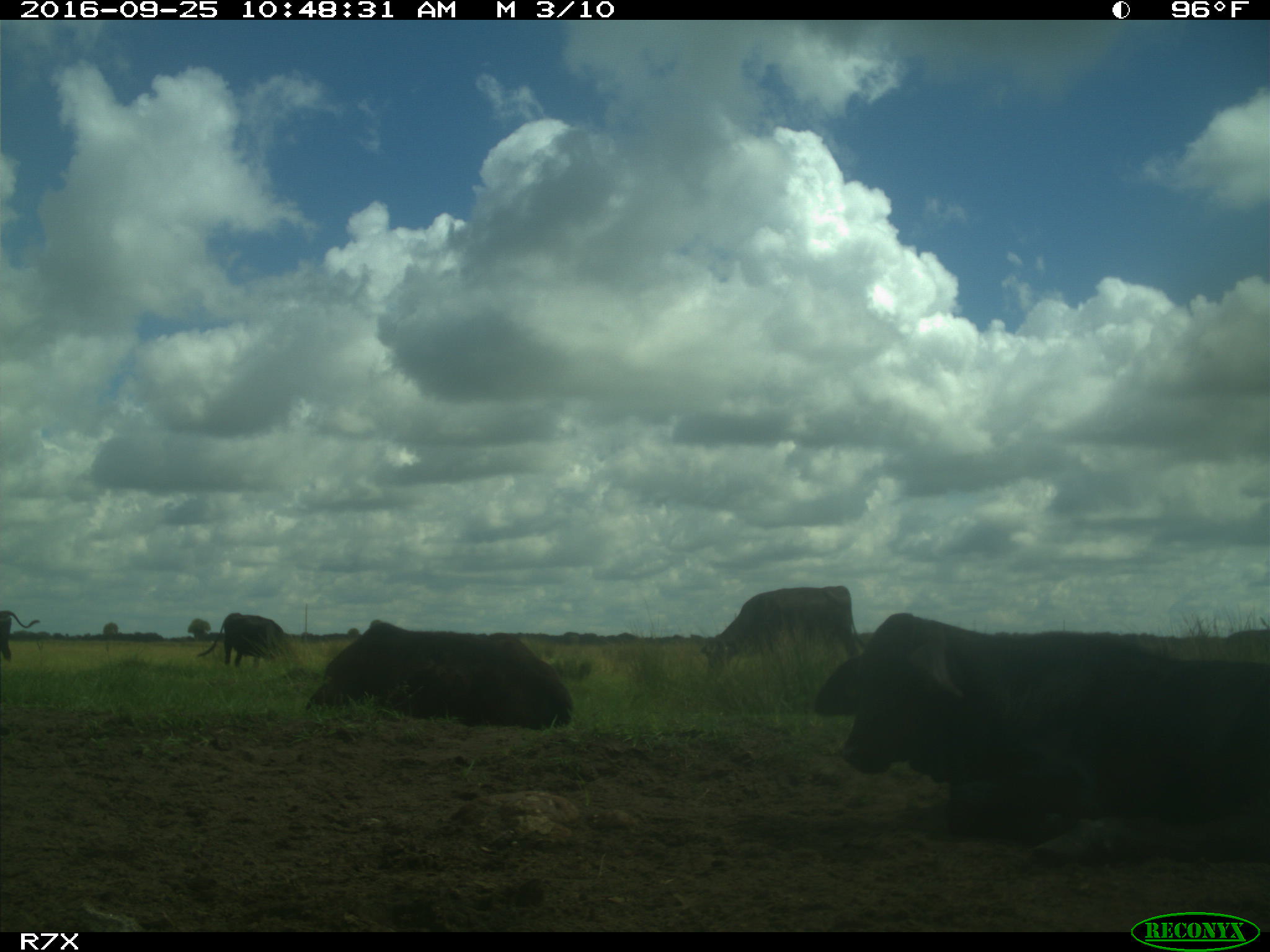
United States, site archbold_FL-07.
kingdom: Animalia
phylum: Chordata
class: Mammalia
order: Artiodactyla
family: Bovidae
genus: Bos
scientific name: Bos taurus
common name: domestic cow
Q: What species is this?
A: Bos taurus (domestic cow).